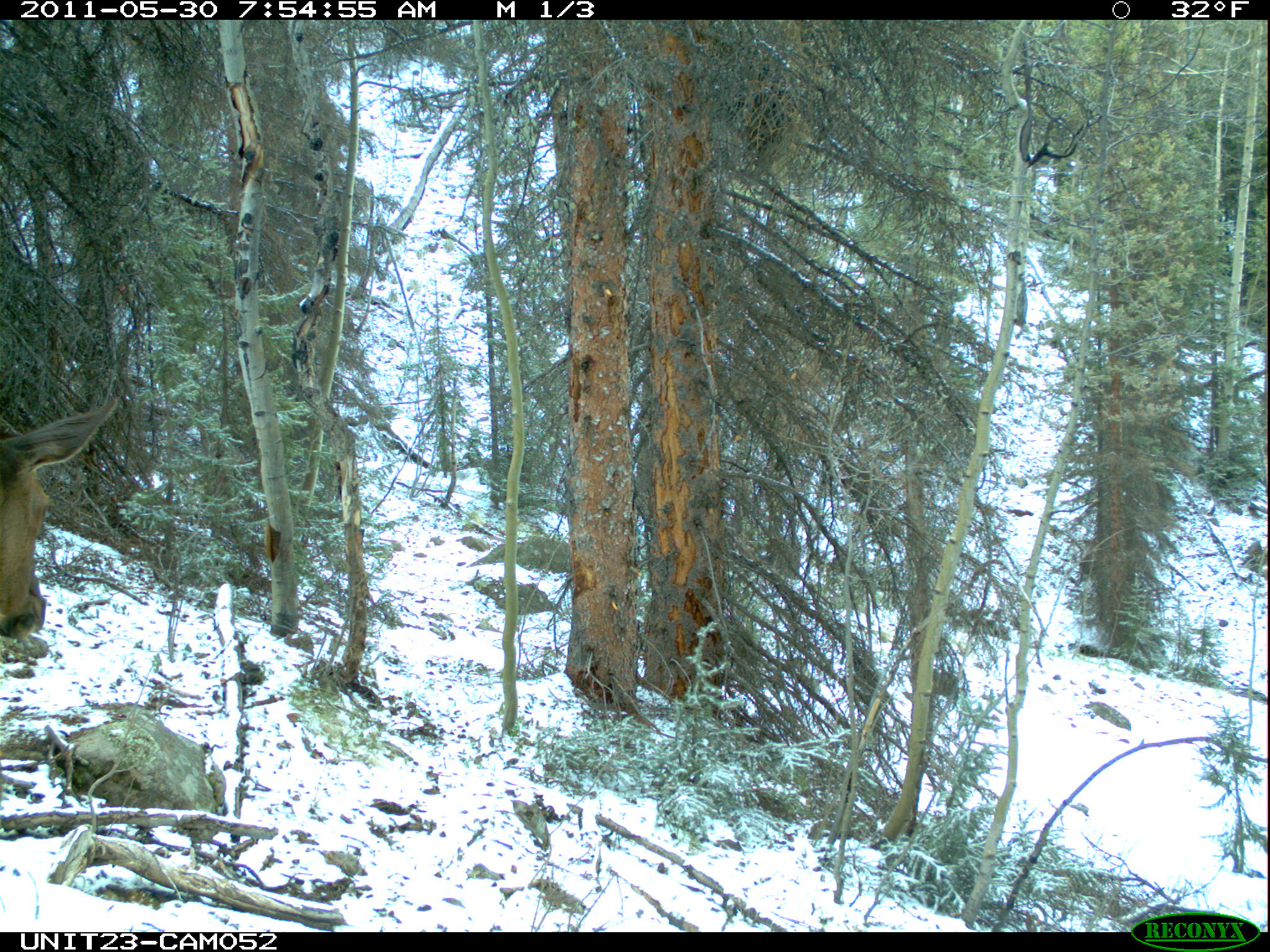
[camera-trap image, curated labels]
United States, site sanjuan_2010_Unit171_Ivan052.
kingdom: Animalia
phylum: Chordata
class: Mammalia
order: Artiodactyla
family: Cervidae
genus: Cervus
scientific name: Cervus elaphus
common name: red deer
Cervus elaphus (red deer).